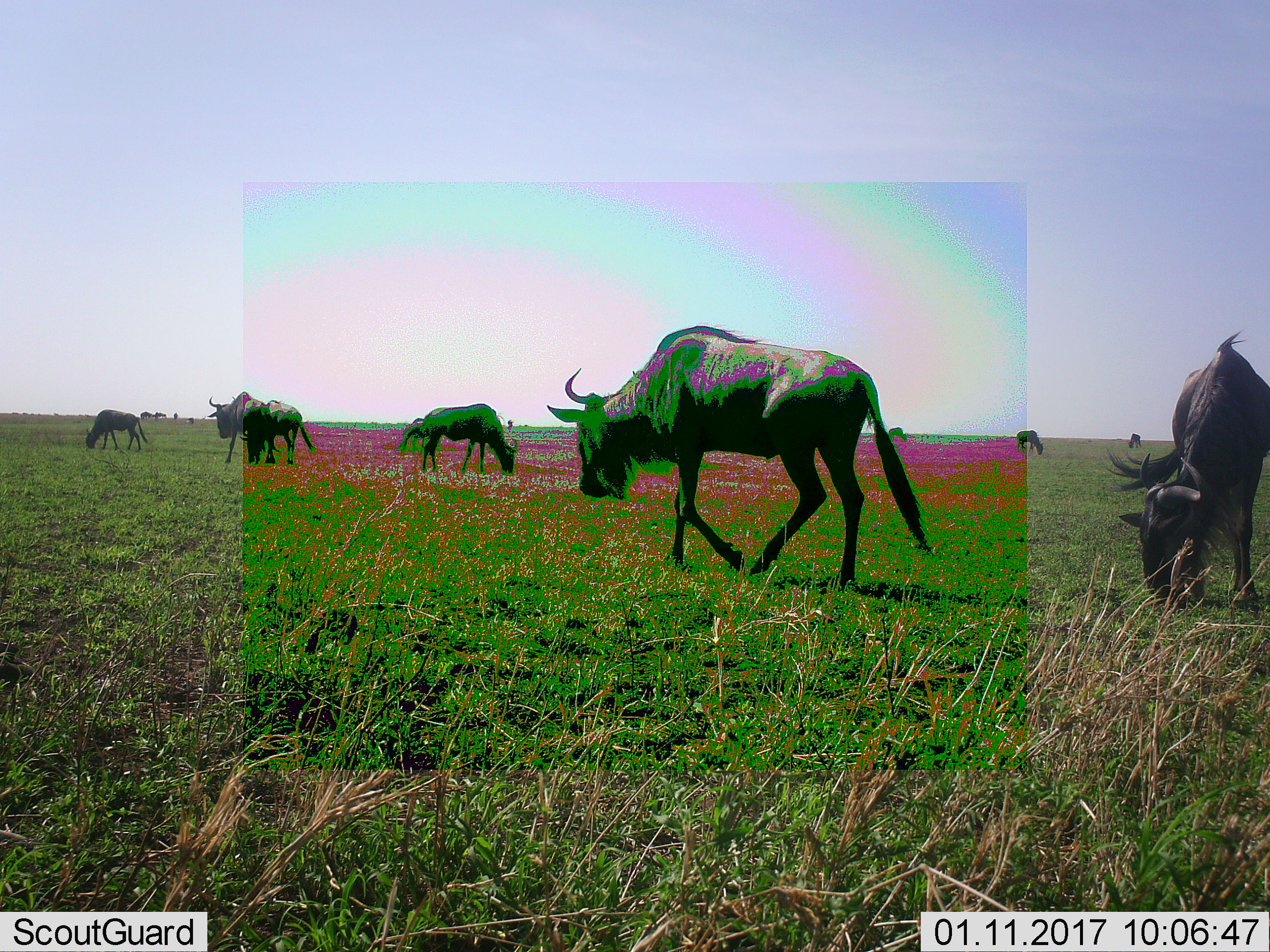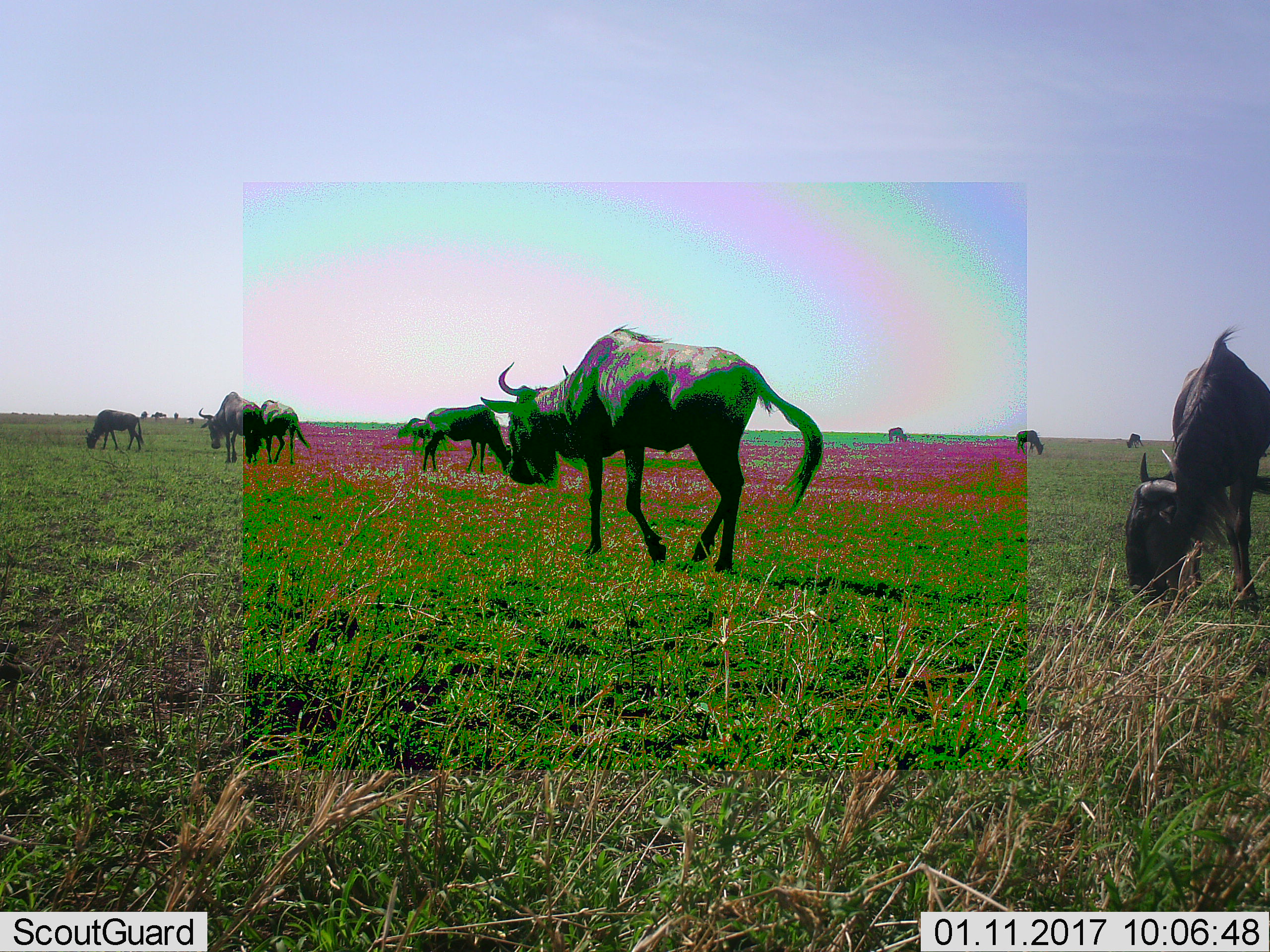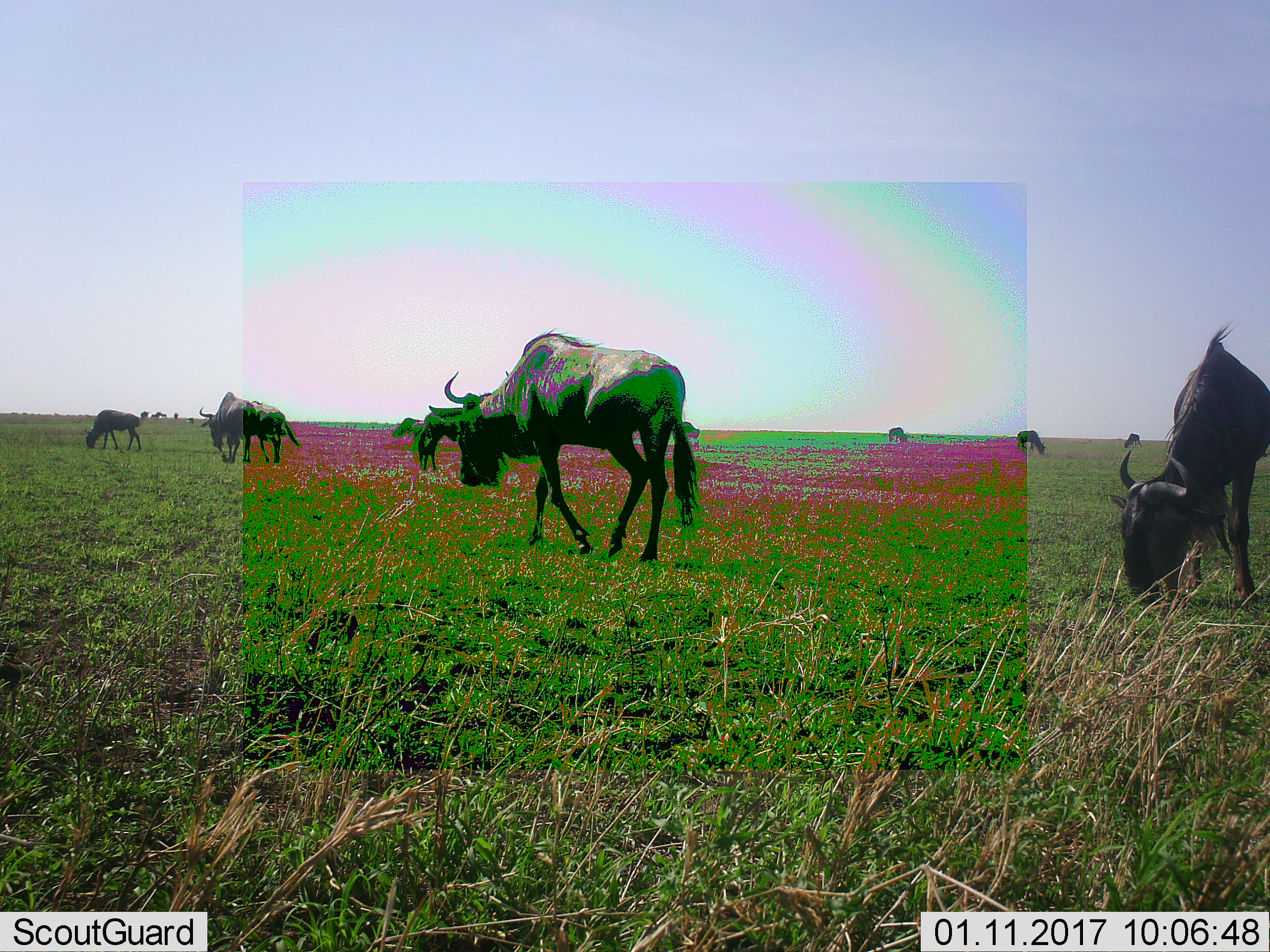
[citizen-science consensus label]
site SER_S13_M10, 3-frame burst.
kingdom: Animalia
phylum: Chordata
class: Mammalia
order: Artiodactyla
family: Bovidae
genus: Connochaetes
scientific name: Connochaetes taurinus taurinus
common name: blue wildebeest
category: wildebeestblue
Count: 11-50.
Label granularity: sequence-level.